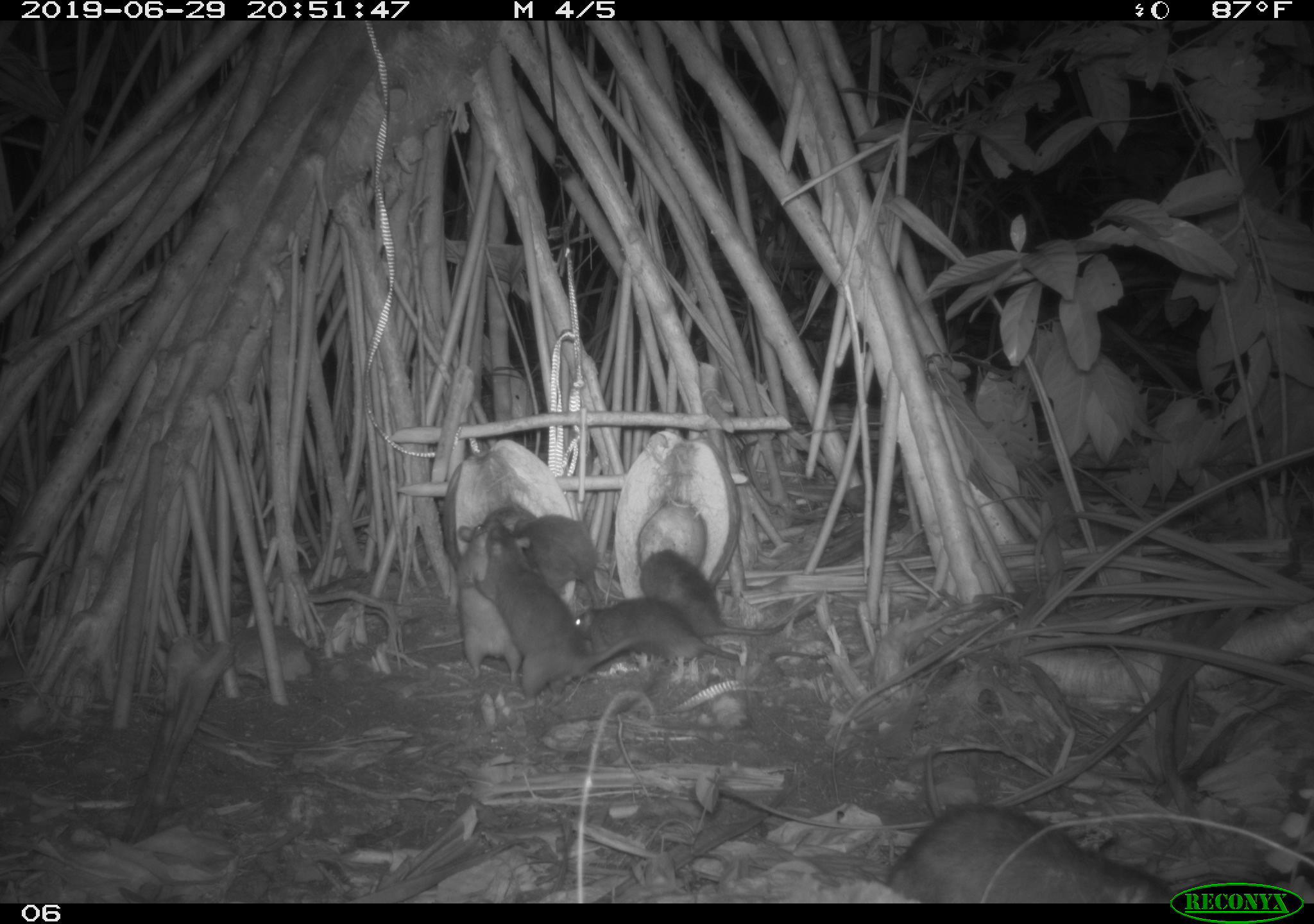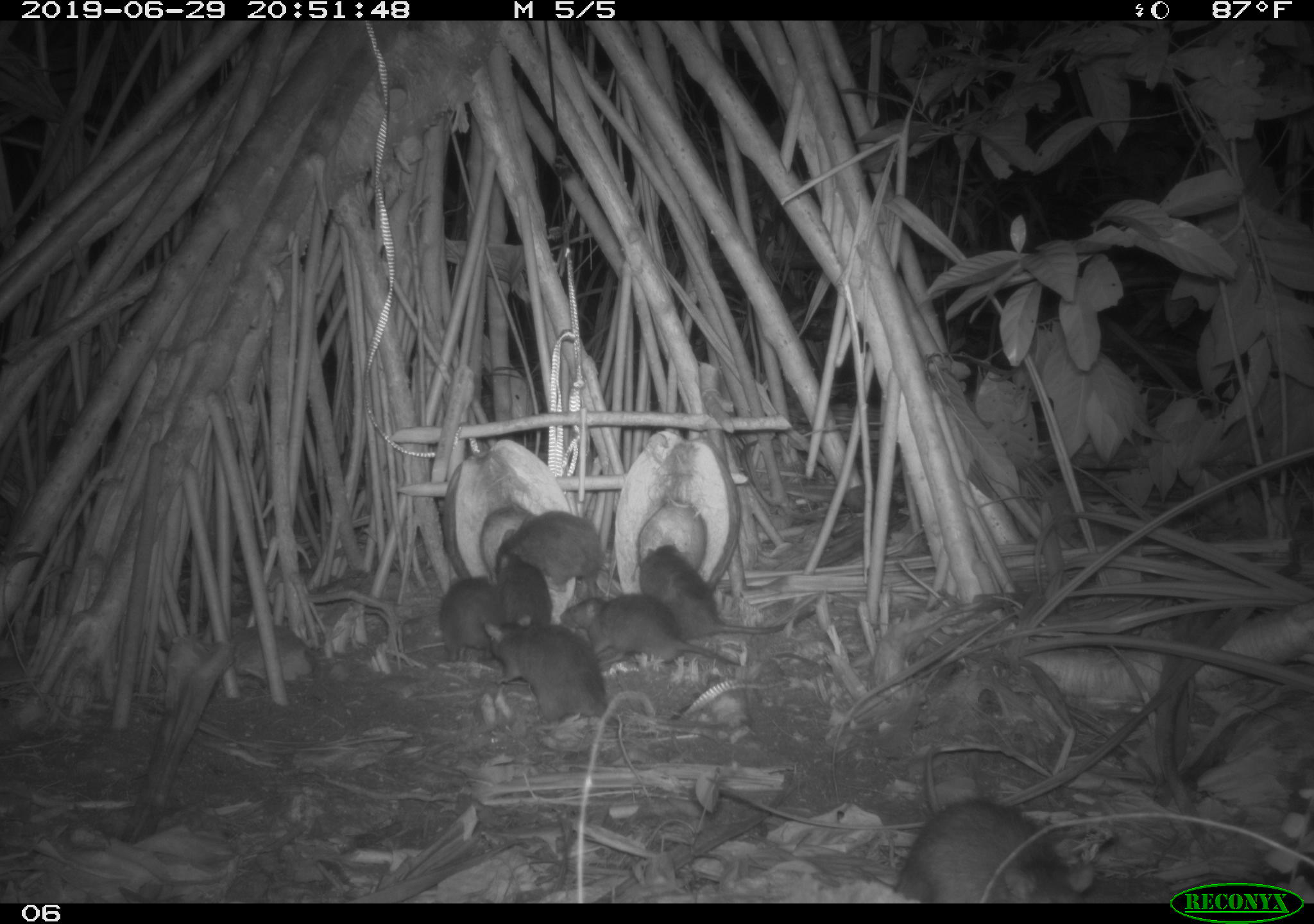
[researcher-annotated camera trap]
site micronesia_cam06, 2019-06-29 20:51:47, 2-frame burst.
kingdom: Animalia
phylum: Chordata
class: Mammalia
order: Rodentia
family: Muridae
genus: Rattus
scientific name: Rattus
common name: rat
Rat (Rattus).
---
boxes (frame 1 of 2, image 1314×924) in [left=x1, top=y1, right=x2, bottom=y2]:
rat: [left=877, top=794, right=1166, bottom=902]; [left=473, top=518, right=633, bottom=711]; [left=638, top=546, right=824, bottom=669]; [left=564, top=595, right=745, bottom=681]; [left=446, top=520, right=525, bottom=692]; [left=507, top=511, right=603, bottom=587]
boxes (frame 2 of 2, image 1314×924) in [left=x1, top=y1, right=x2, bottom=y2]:
rat: [left=895, top=794, right=1104, bottom=900]; [left=634, top=540, right=820, bottom=647]; [left=482, top=613, right=626, bottom=737]; [left=561, top=591, right=752, bottom=678]; [left=497, top=509, right=604, bottom=601]; [left=440, top=572, right=524, bottom=664]; [left=493, top=549, right=563, bottom=631]